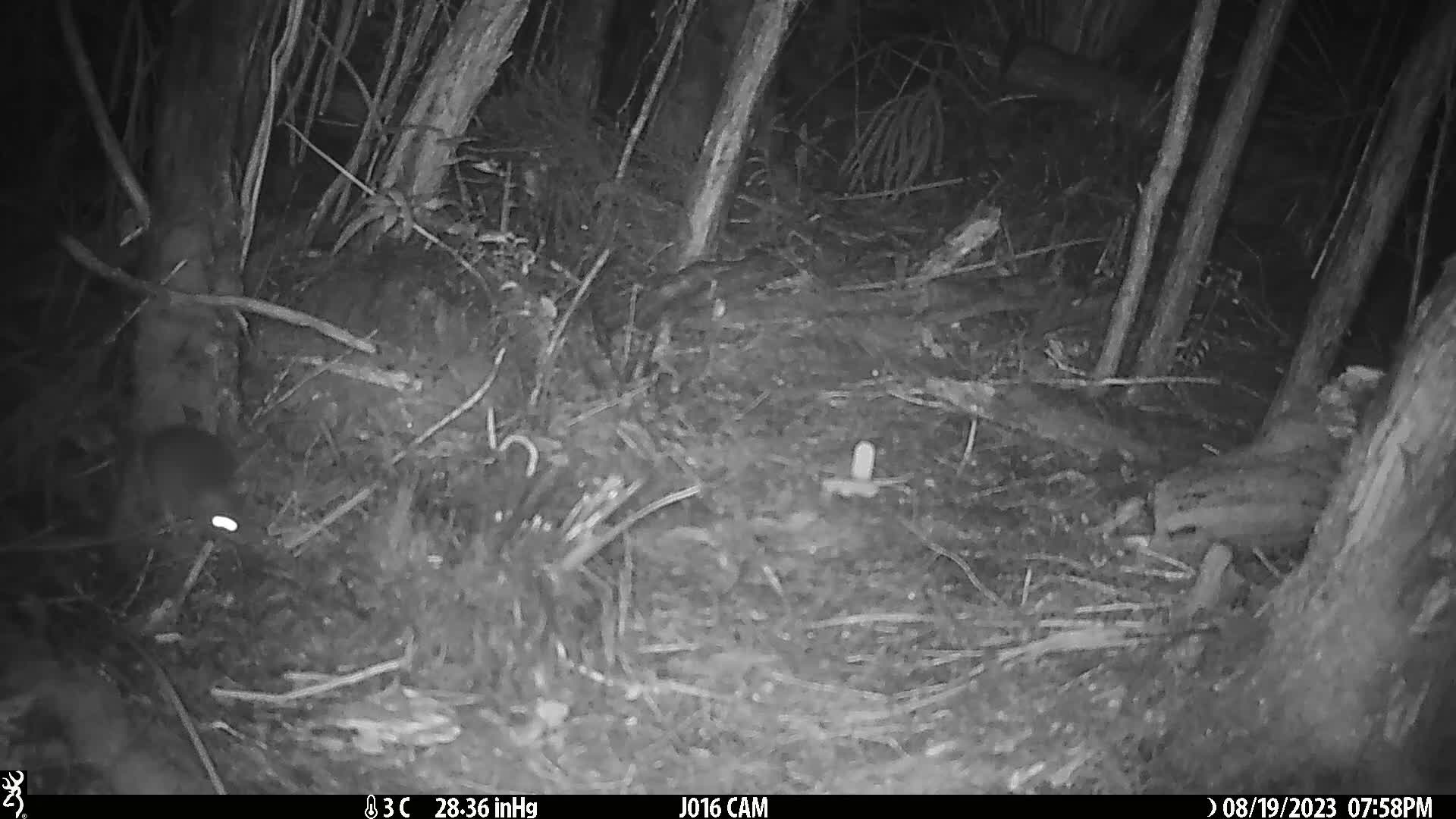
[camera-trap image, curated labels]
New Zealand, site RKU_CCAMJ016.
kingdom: Animalia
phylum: Chordata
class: Mammalia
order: Rodentia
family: Muridae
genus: Rattus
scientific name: Rattus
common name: rat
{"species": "rat (Rattus)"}